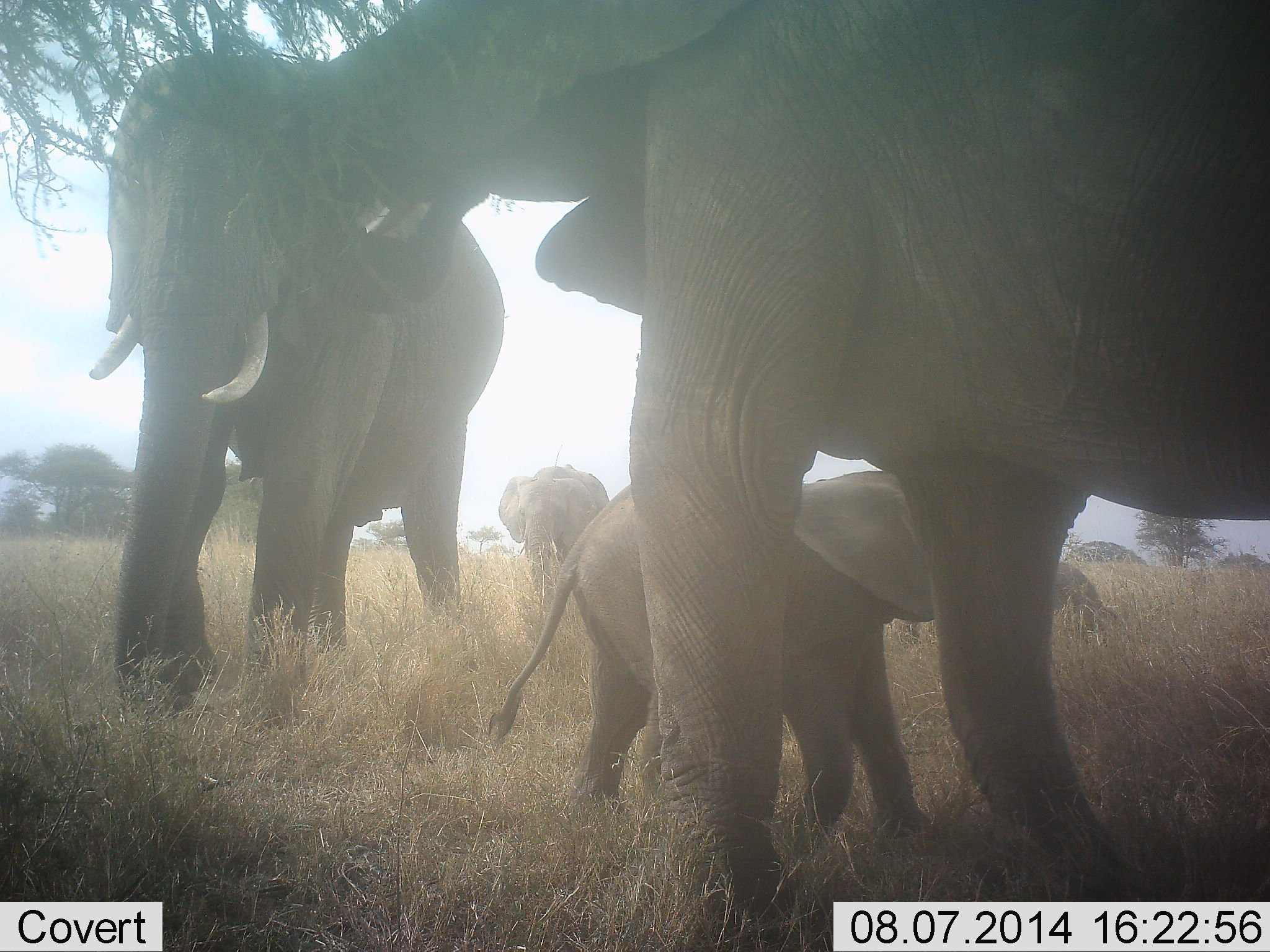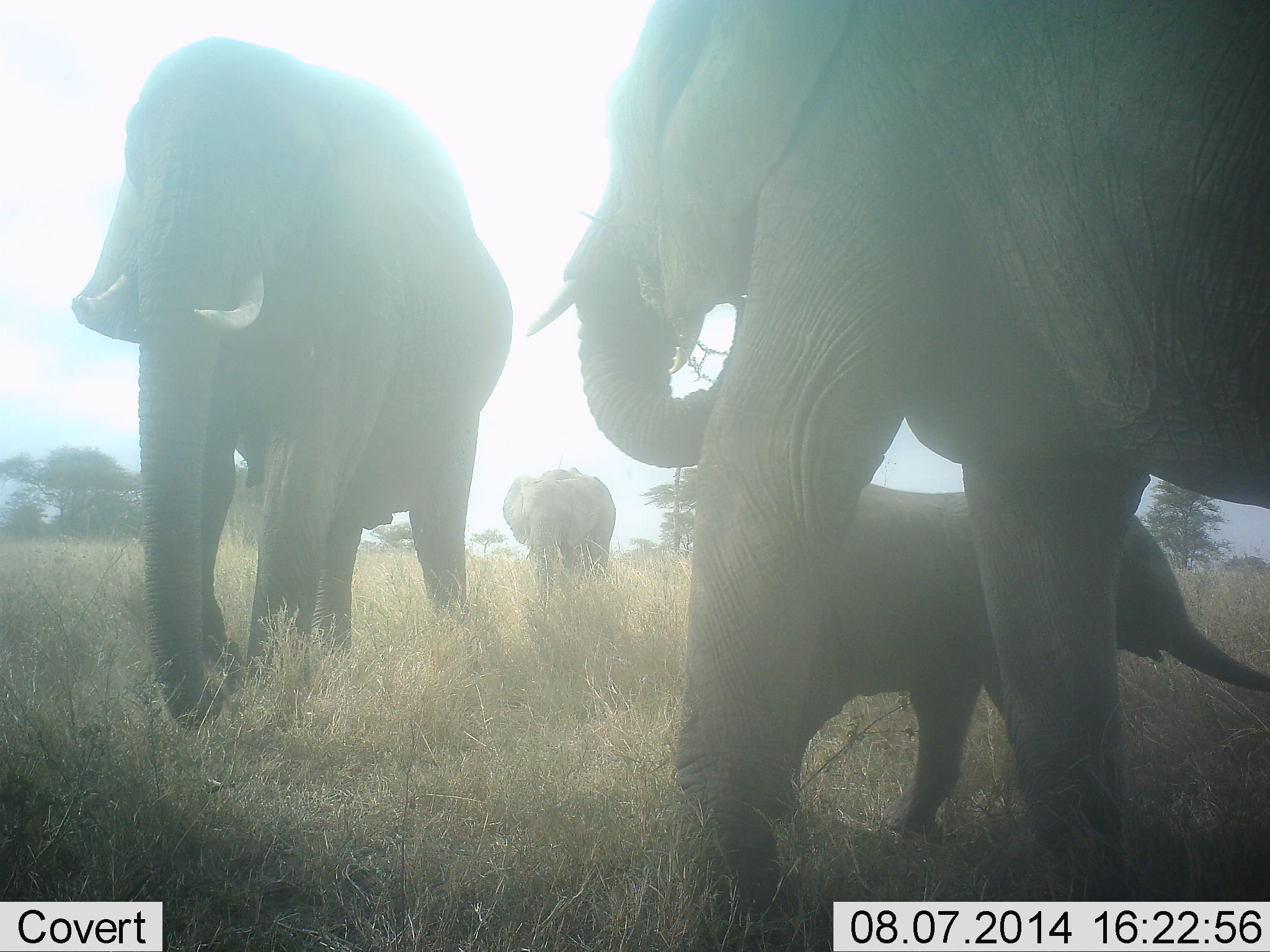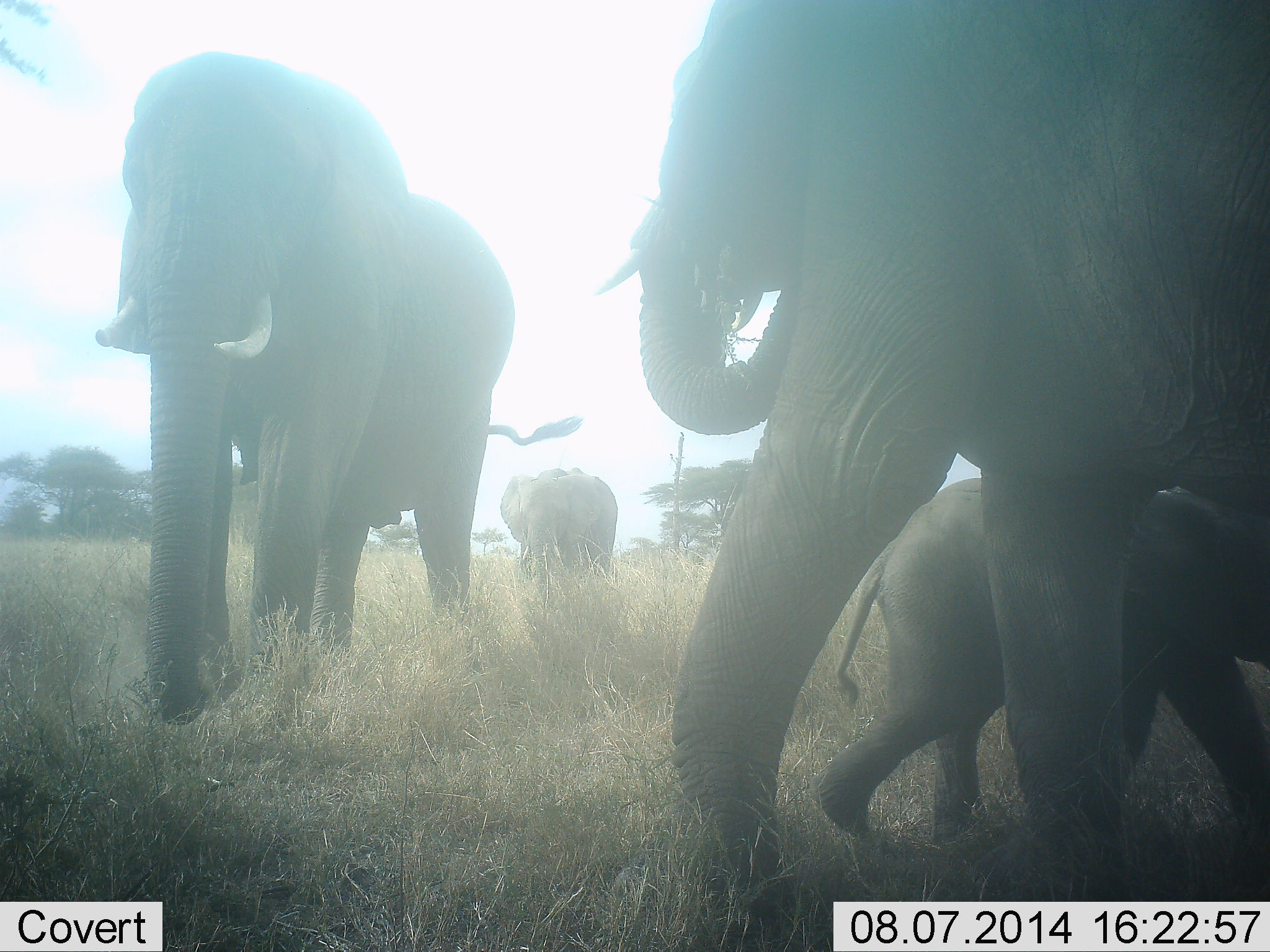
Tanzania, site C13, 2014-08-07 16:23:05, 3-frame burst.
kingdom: Animalia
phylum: Chordata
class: Mammalia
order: Proboscidea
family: Elephantidae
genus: Loxodonta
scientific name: Loxodonta africana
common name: african bush elephant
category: elephant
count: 4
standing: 40%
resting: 10%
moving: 80%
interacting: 0%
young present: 90%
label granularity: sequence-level